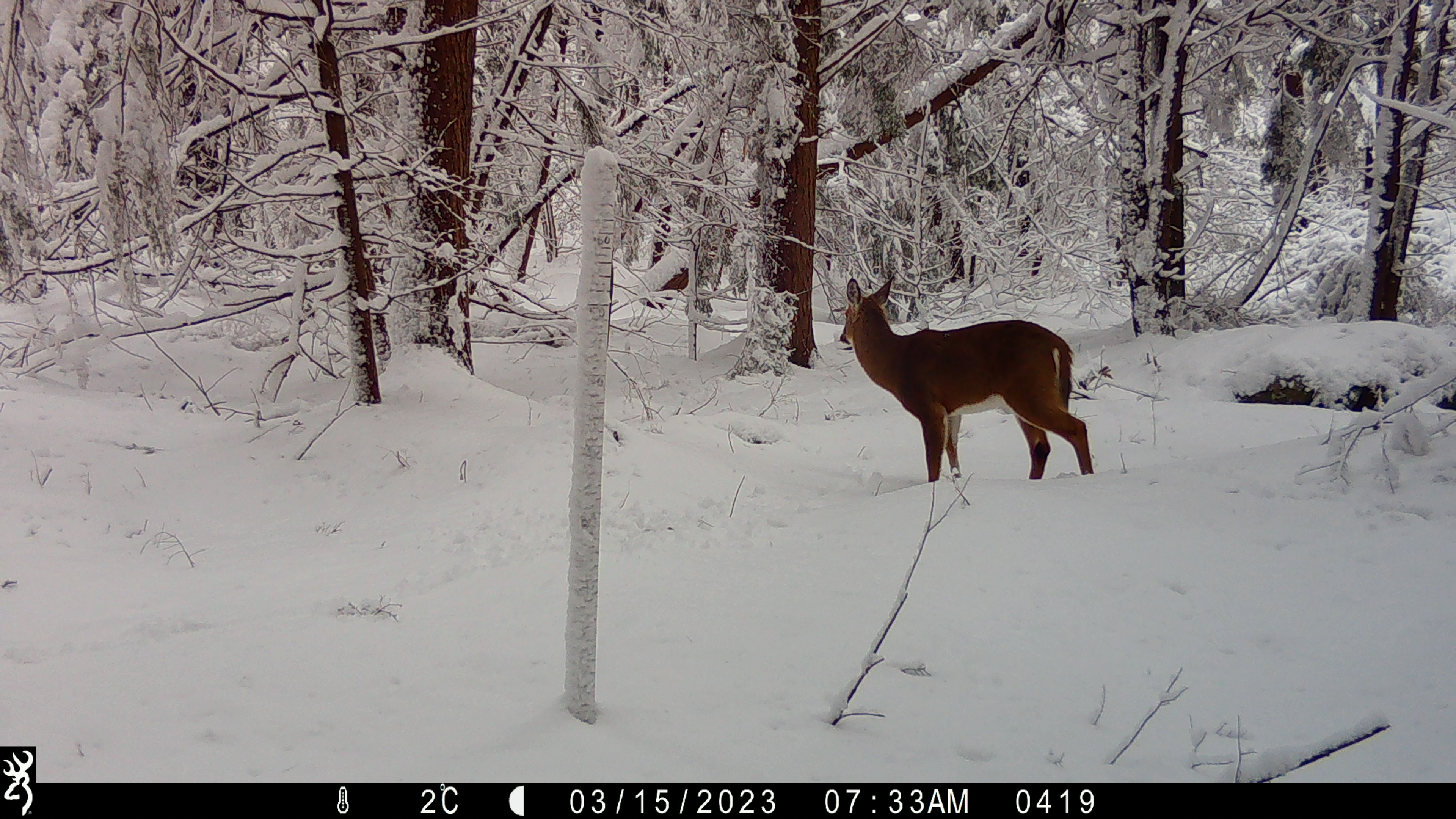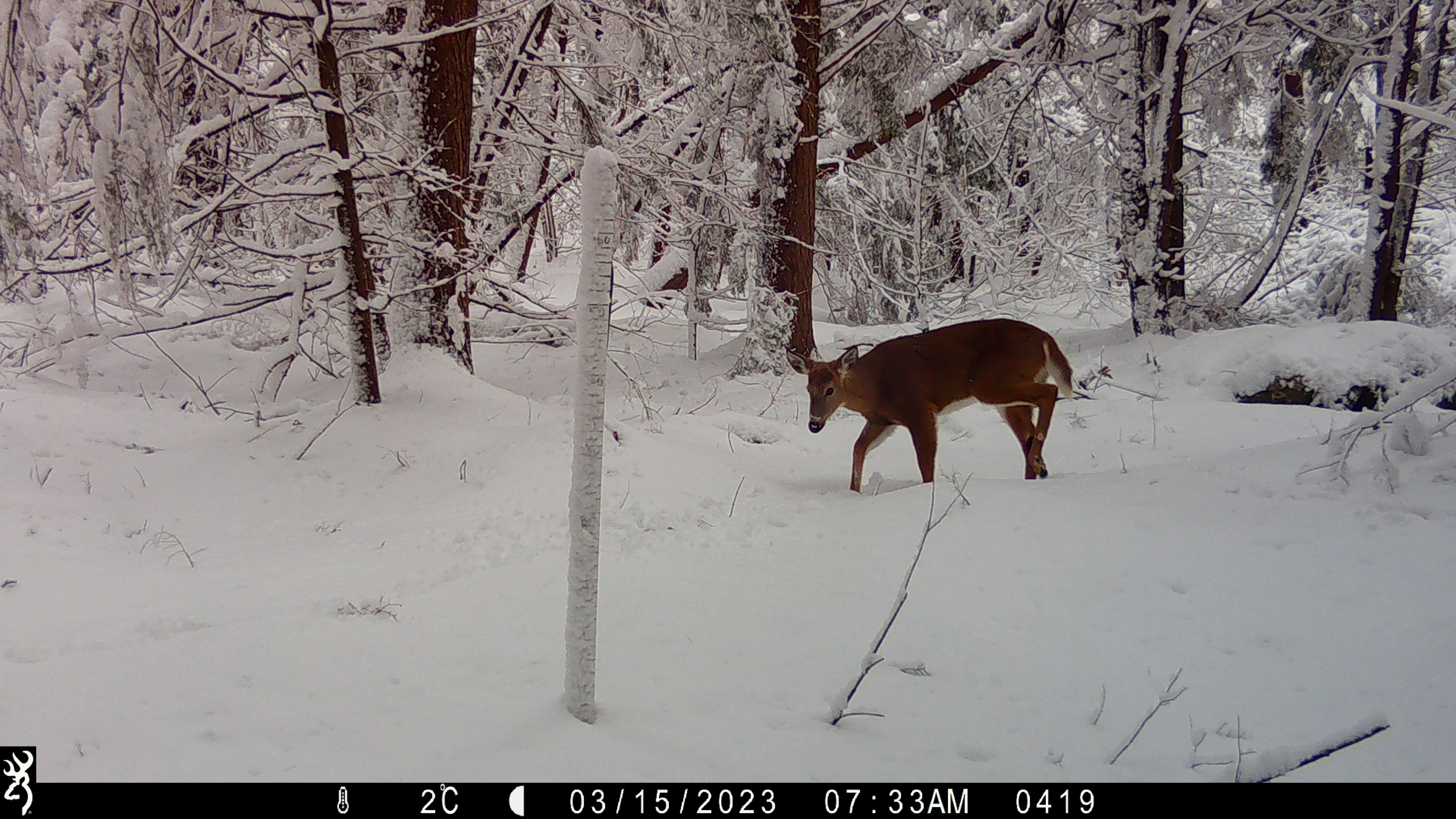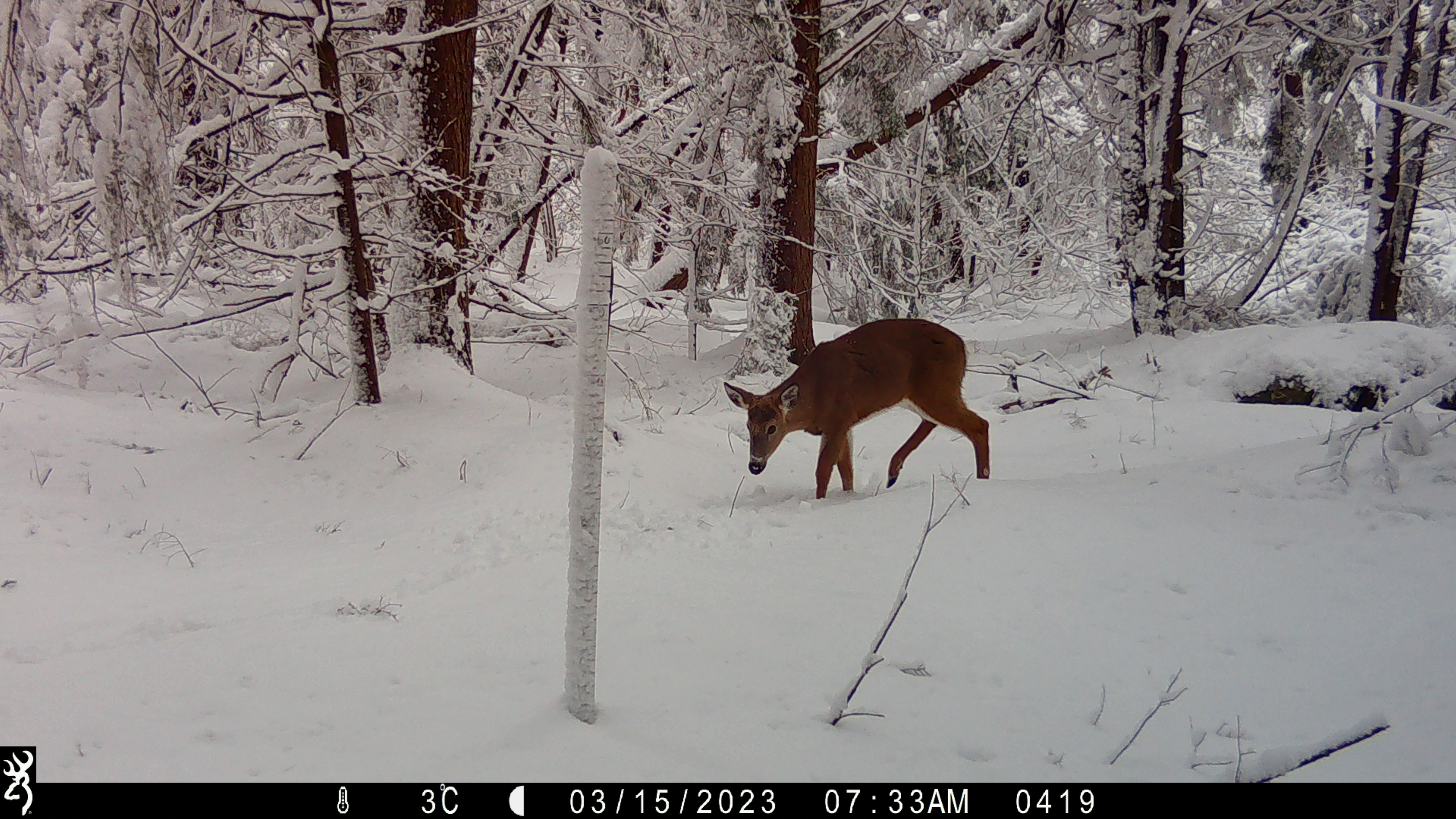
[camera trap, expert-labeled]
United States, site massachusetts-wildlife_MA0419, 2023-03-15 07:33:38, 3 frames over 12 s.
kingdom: Animalia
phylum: Chordata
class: Mammalia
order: Artiodactyla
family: Cervidae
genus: Odocoileus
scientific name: Odocoileus virginianus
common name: white-tailed deer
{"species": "white-tailed deer (Odocoileus virginianus)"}